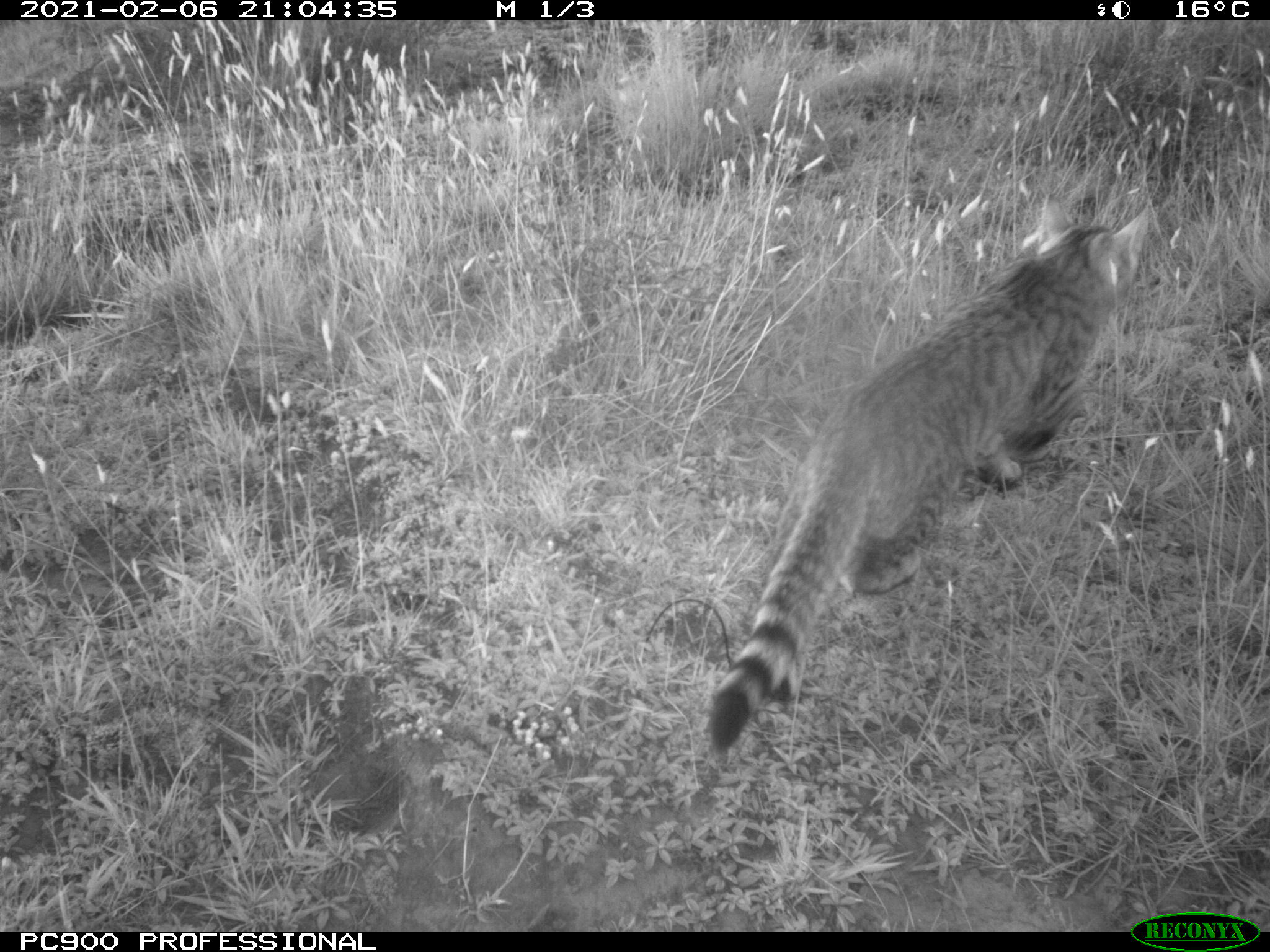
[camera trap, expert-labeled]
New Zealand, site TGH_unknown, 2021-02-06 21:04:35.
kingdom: Animalia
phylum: Chordata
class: Mammalia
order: Carnivora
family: Felidae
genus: Felis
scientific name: Felis catus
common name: domestic cat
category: cat